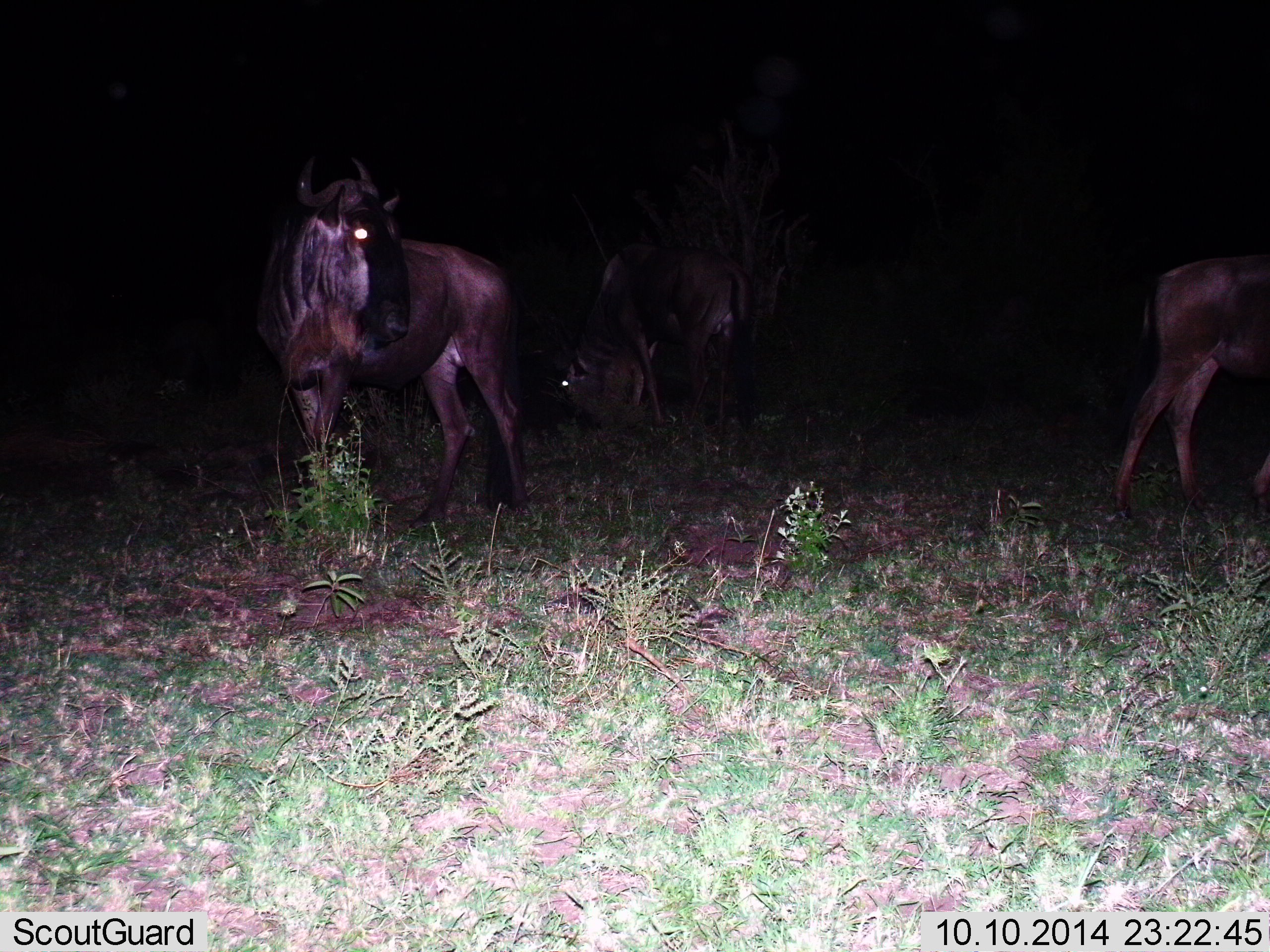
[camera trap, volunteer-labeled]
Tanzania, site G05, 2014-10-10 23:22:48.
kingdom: Animalia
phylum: Chordata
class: Mammalia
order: Artiodactyla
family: Bovidae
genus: Connochaetes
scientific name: Connochaetes taurinus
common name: blue wildebeest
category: wildebeest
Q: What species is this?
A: Wildebeest (blue wildebeest) (Connochaetes taurinus).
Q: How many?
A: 3.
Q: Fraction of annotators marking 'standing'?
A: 82%.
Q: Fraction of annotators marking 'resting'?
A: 0%.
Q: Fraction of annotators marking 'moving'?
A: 9%.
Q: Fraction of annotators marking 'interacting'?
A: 0%.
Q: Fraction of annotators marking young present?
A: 0%.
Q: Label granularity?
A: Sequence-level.